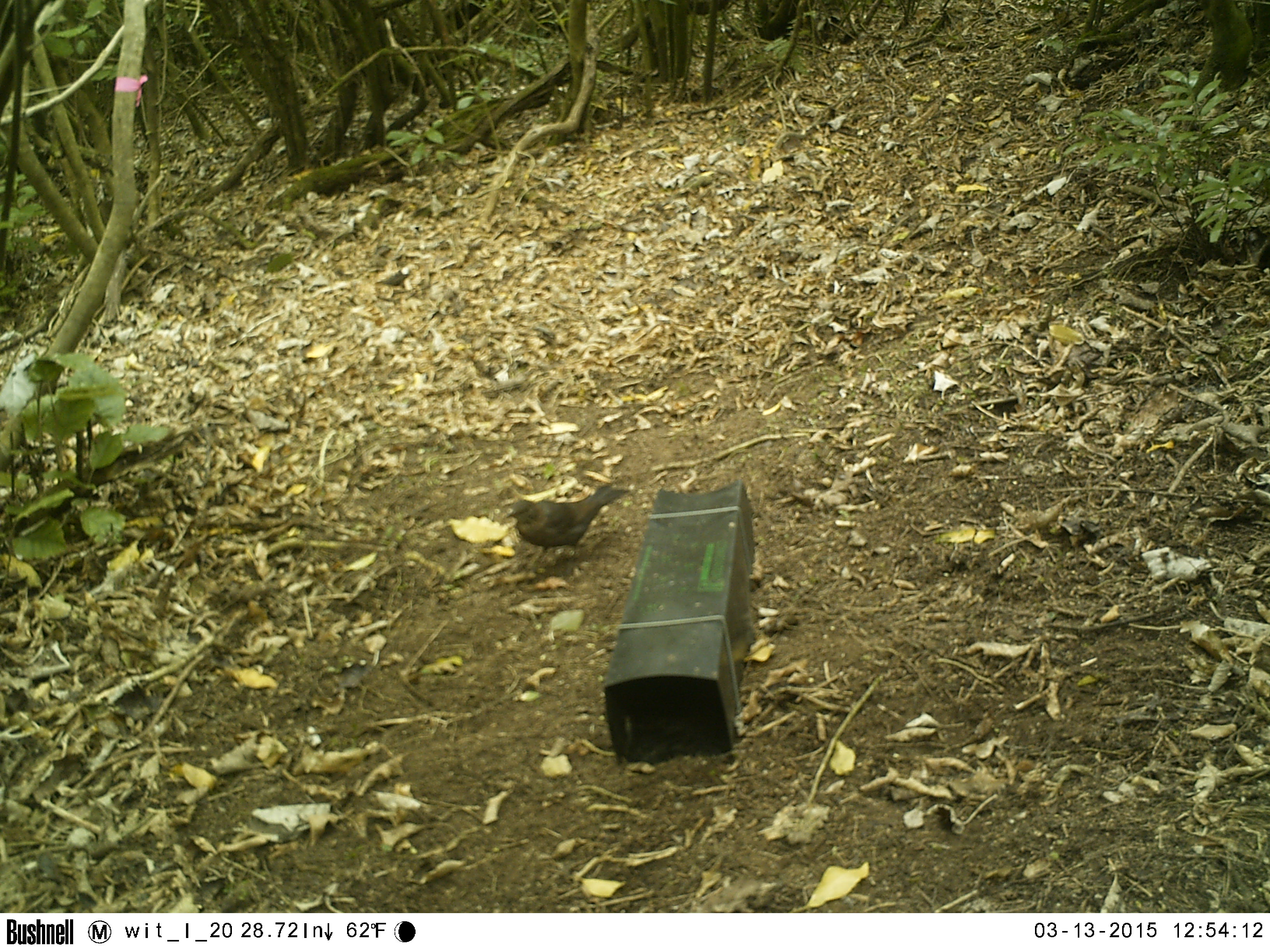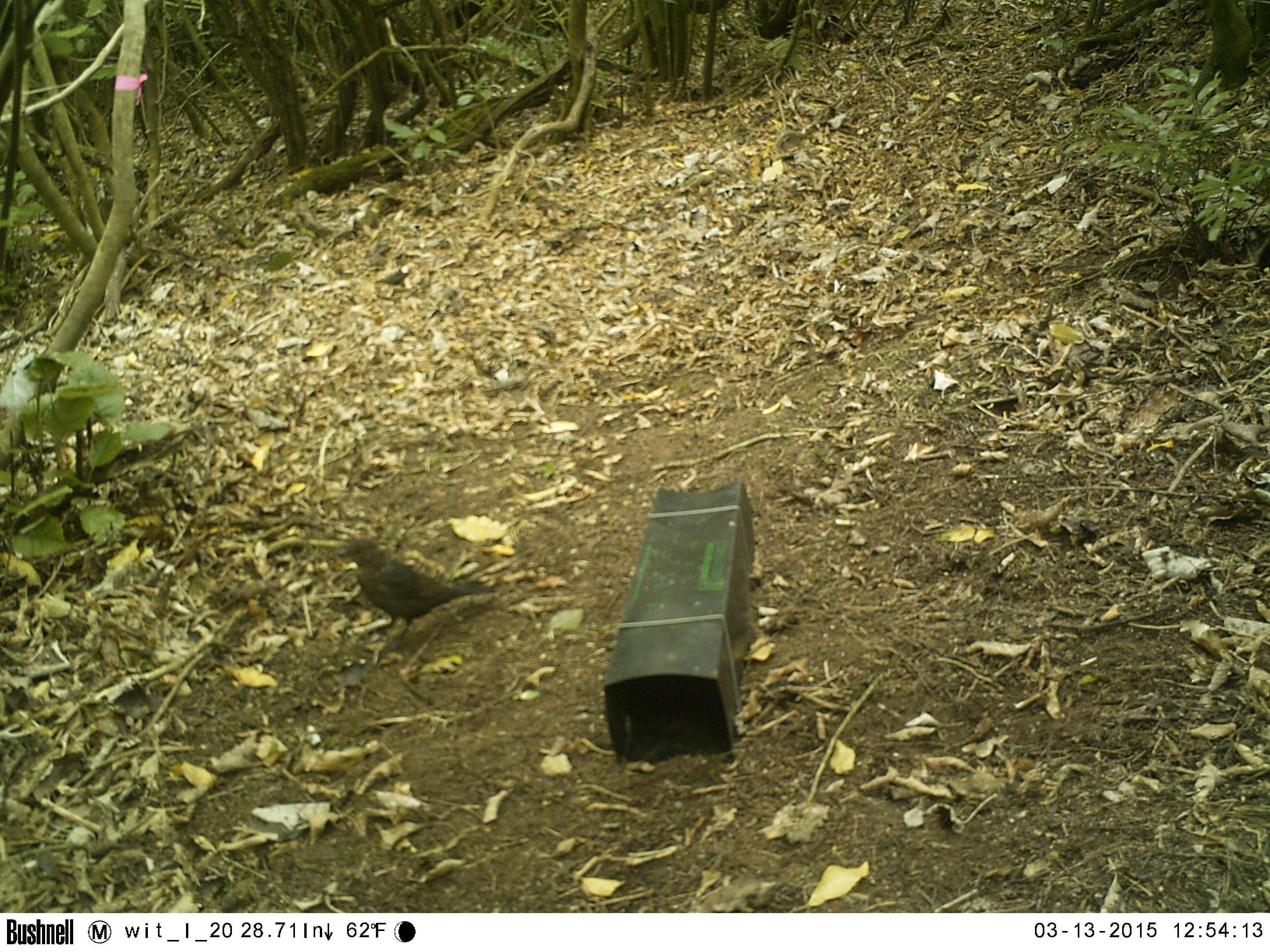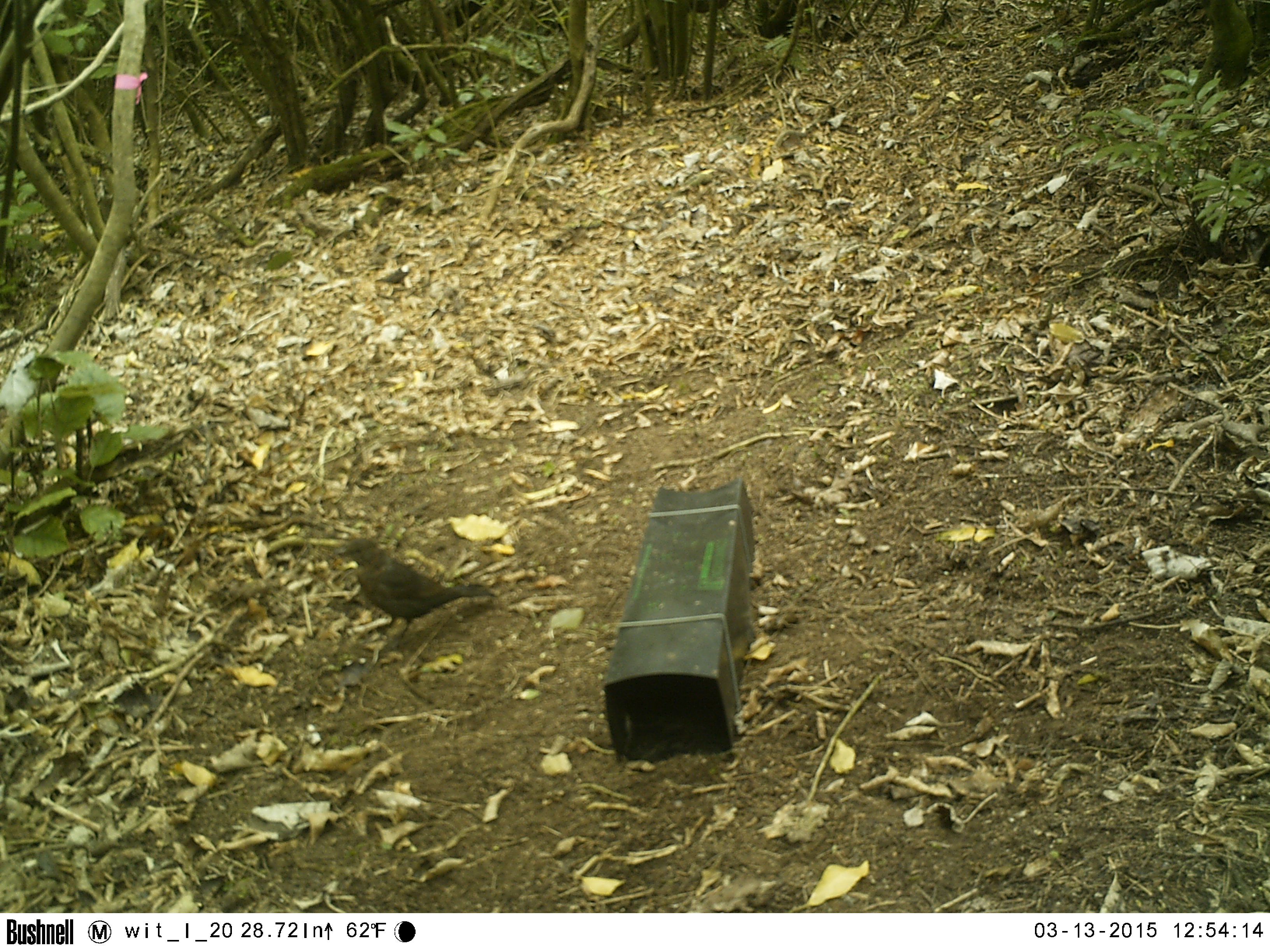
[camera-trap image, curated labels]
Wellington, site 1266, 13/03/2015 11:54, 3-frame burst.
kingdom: Animalia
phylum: Chordata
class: Aves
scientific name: Aves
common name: bird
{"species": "bird (Aves)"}